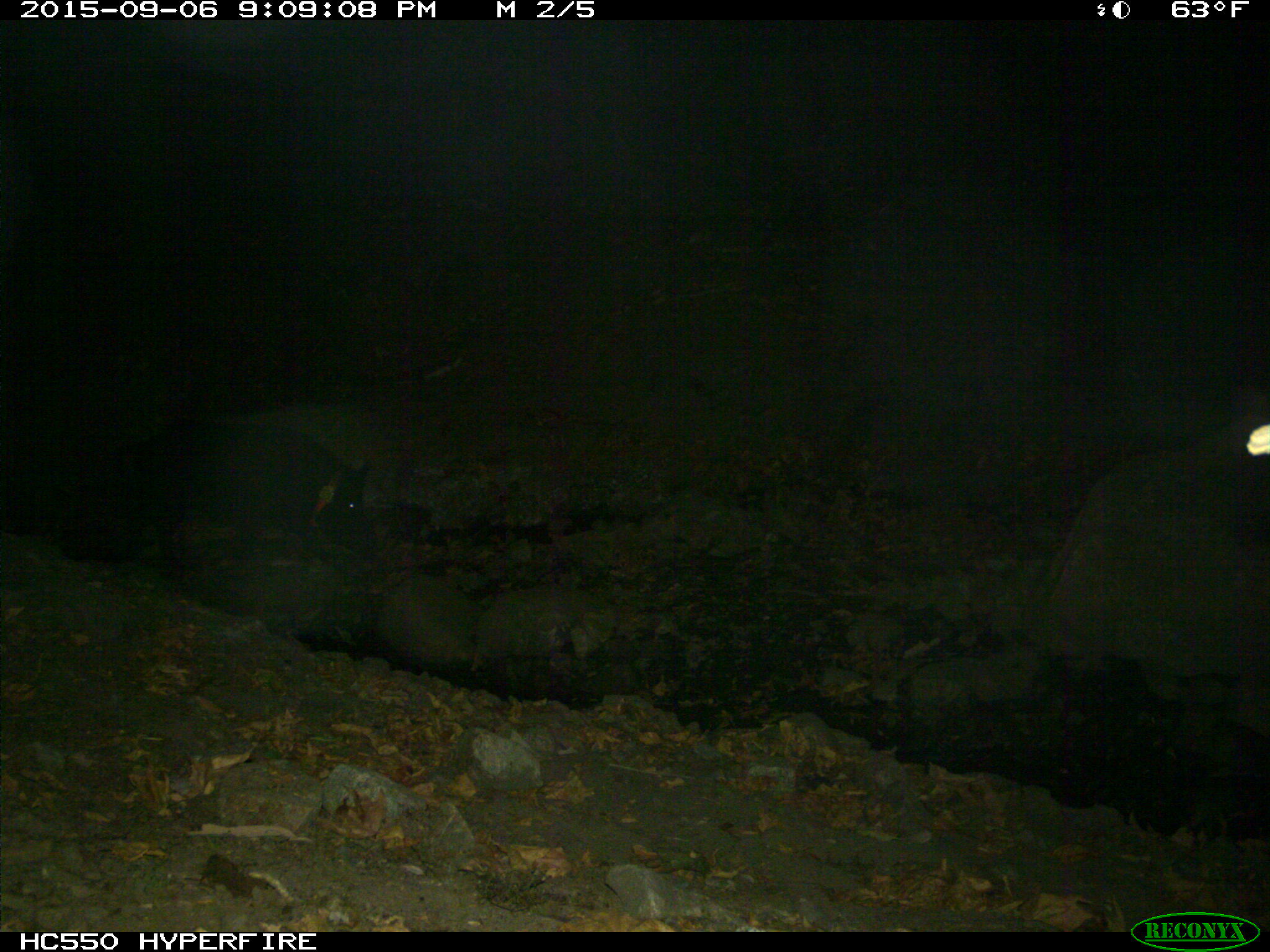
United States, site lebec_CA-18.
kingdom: Animalia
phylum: Chordata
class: Mammalia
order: Artiodactyla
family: Suidae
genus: Sus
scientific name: Sus scrofa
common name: wild boar